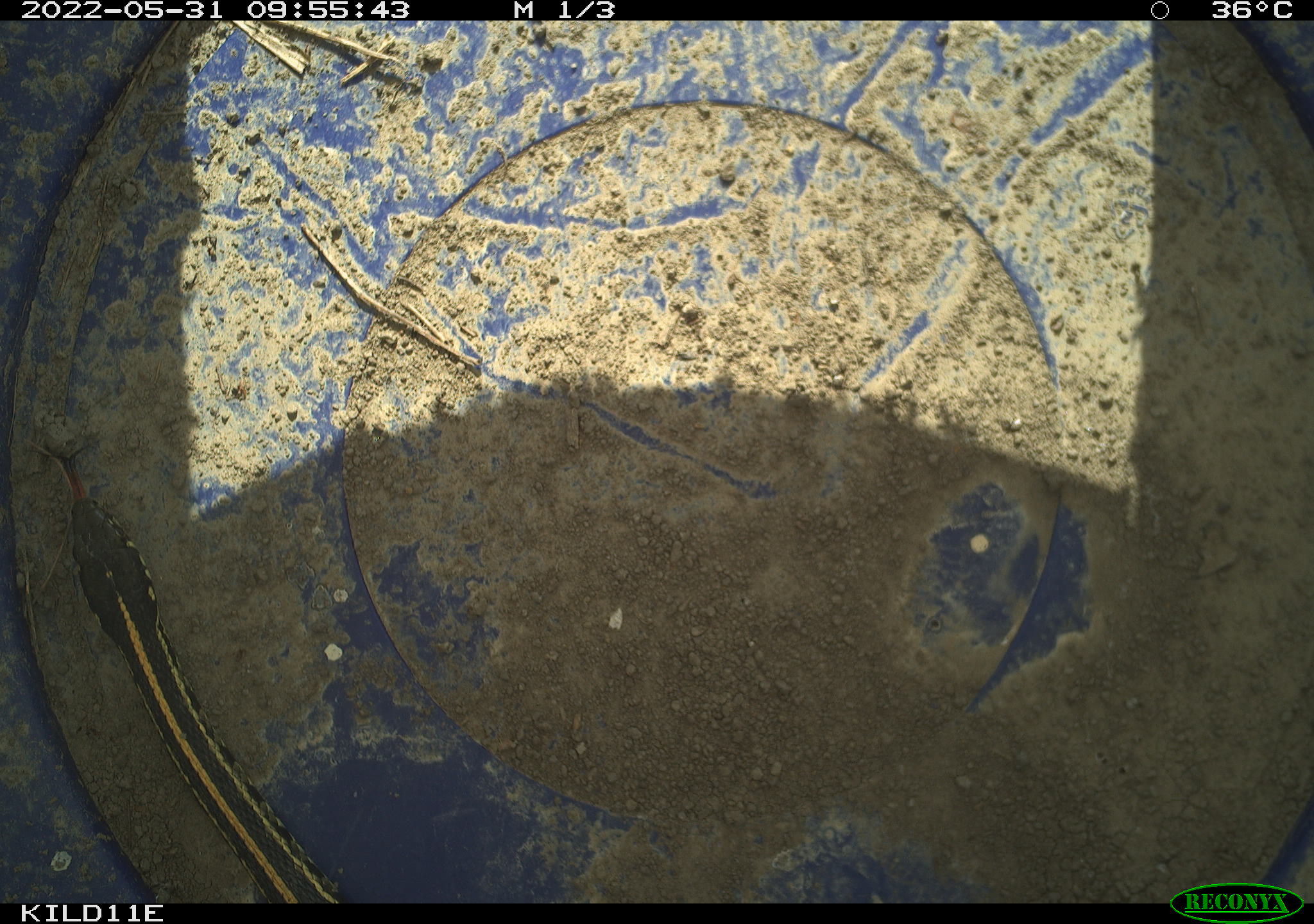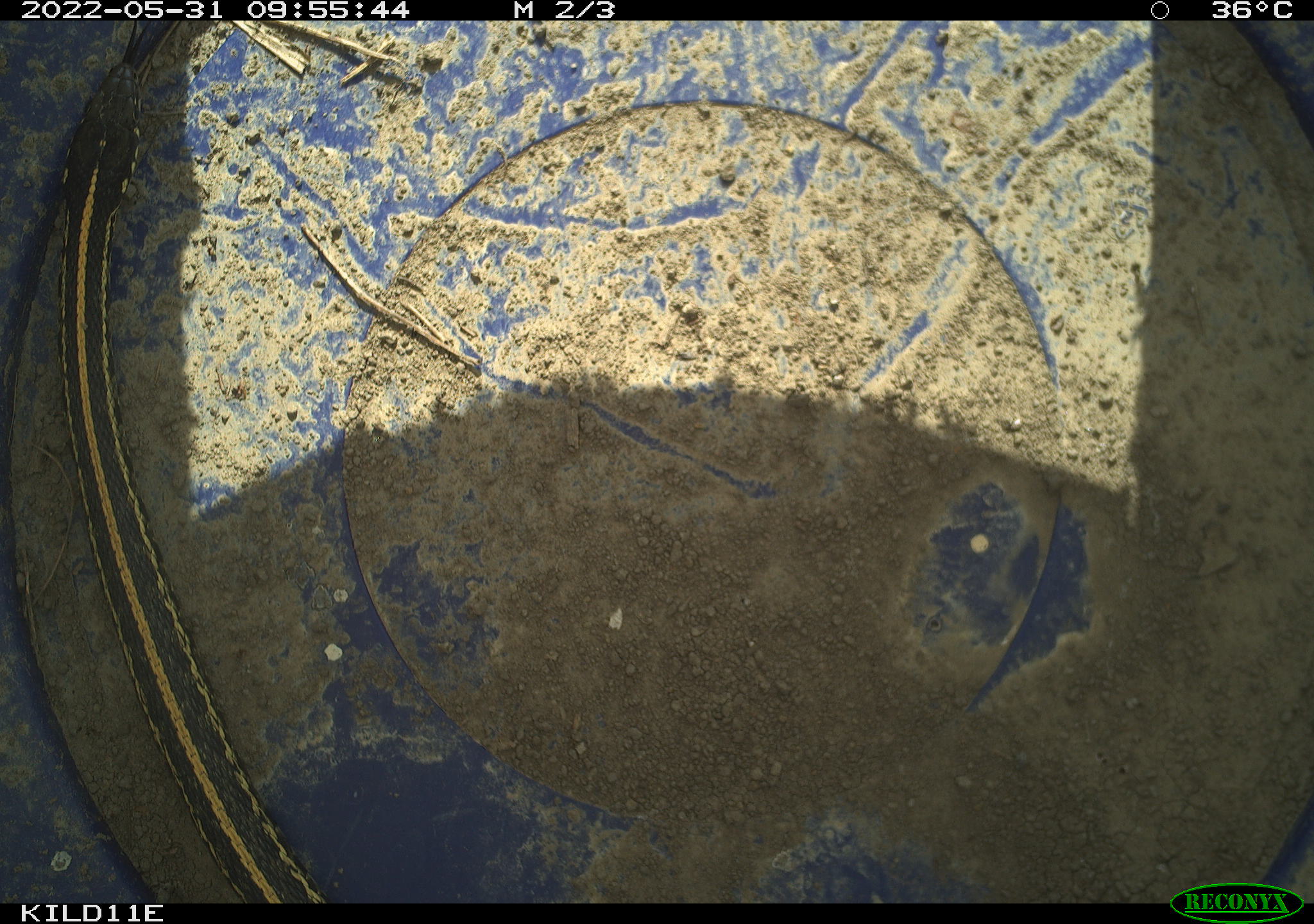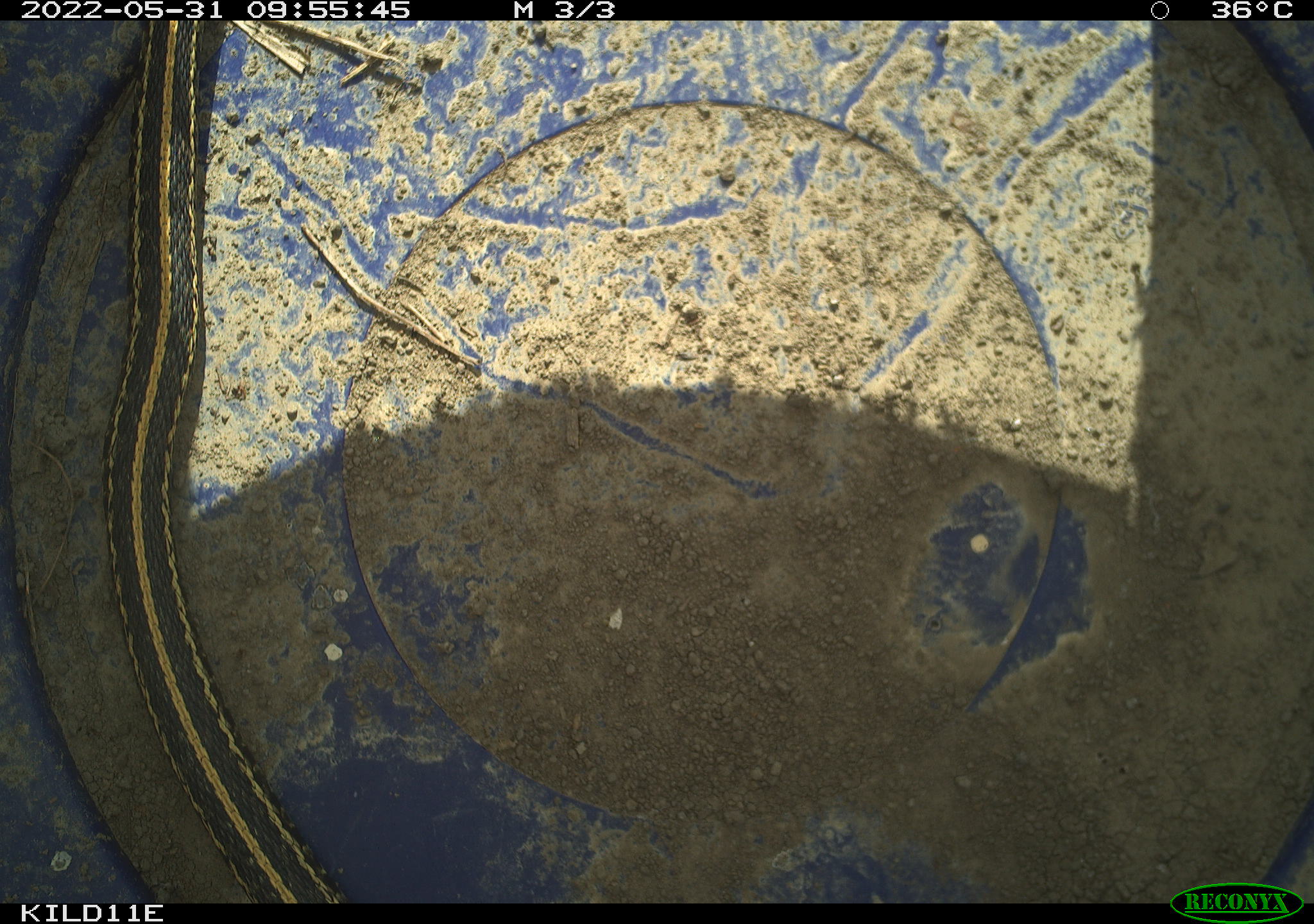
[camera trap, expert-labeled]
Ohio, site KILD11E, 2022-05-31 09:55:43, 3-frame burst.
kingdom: Animalia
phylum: Chordata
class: Reptilia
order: Squamata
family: Colubridae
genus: Thamnophis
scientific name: Thamnophis radix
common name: plains gartersnake